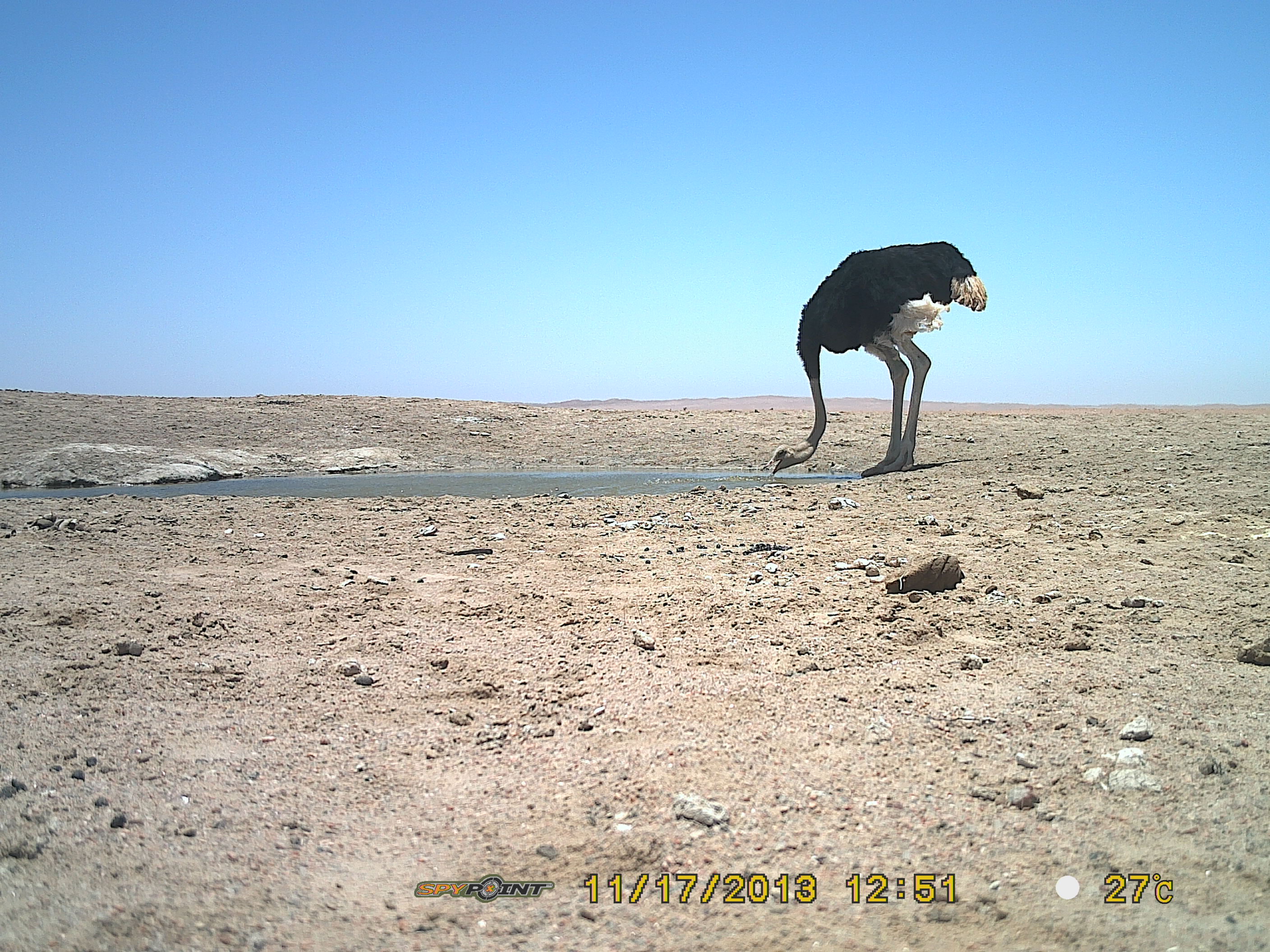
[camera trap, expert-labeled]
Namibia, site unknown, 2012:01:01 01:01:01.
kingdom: Animalia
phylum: Chordata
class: Aves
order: Struthioniformes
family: Struthionidae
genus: Struthio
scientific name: Struthio camelus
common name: common ostrich